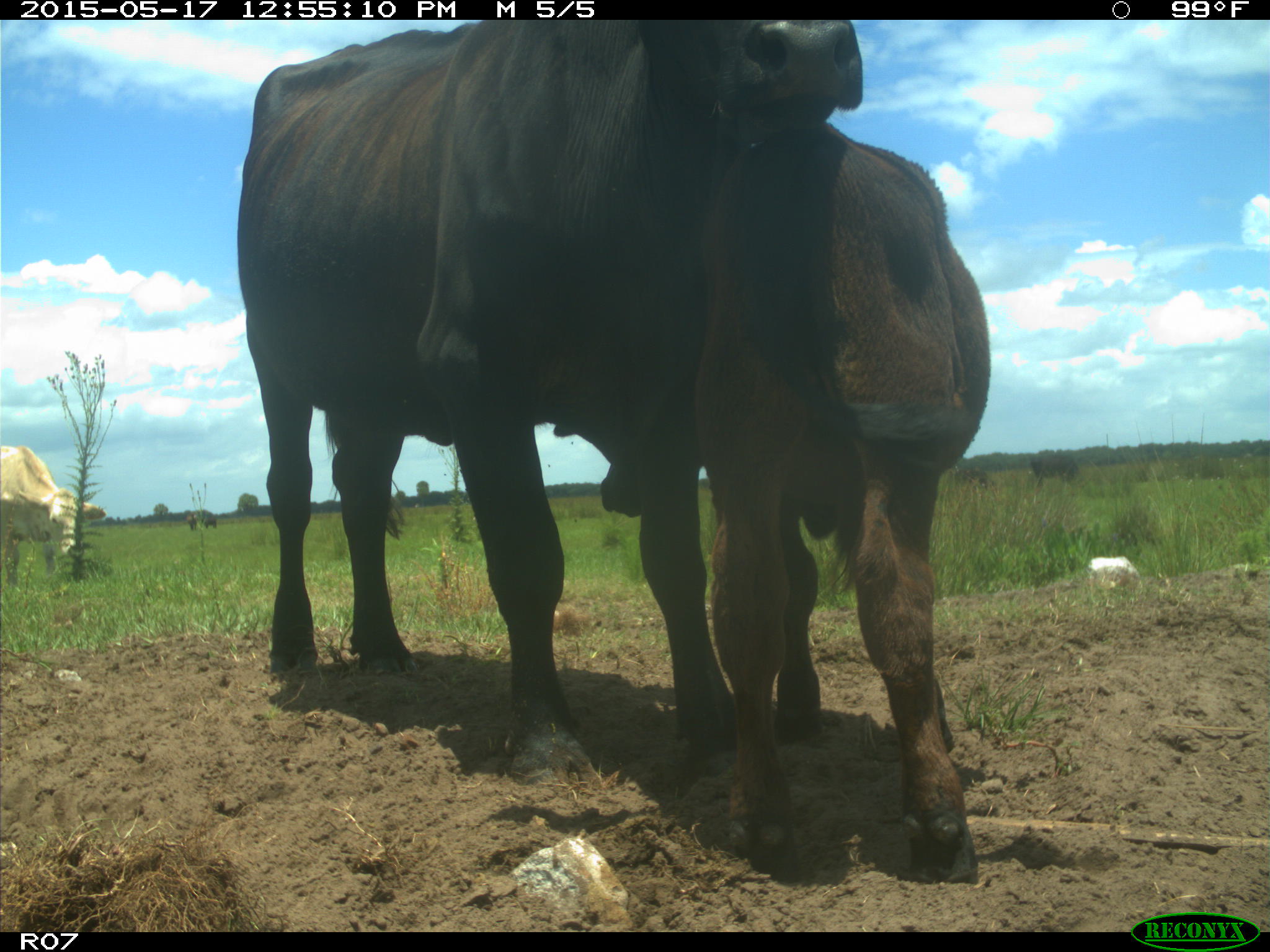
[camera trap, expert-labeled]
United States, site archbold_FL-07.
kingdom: Animalia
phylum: Chordata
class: Mammalia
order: Artiodactyla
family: Bovidae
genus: Bos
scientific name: Bos taurus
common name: domestic cow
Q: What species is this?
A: Bos taurus (domestic cow).